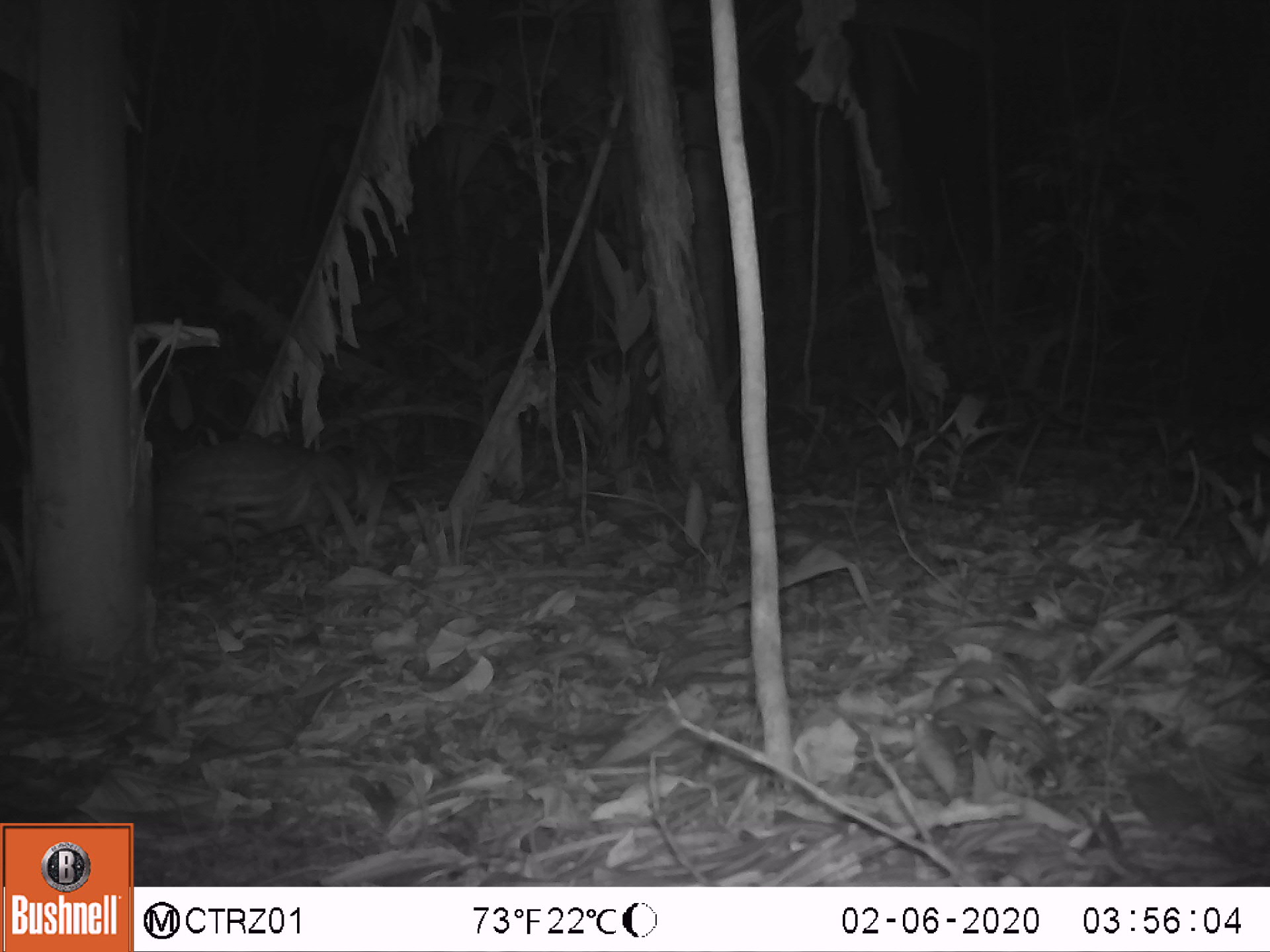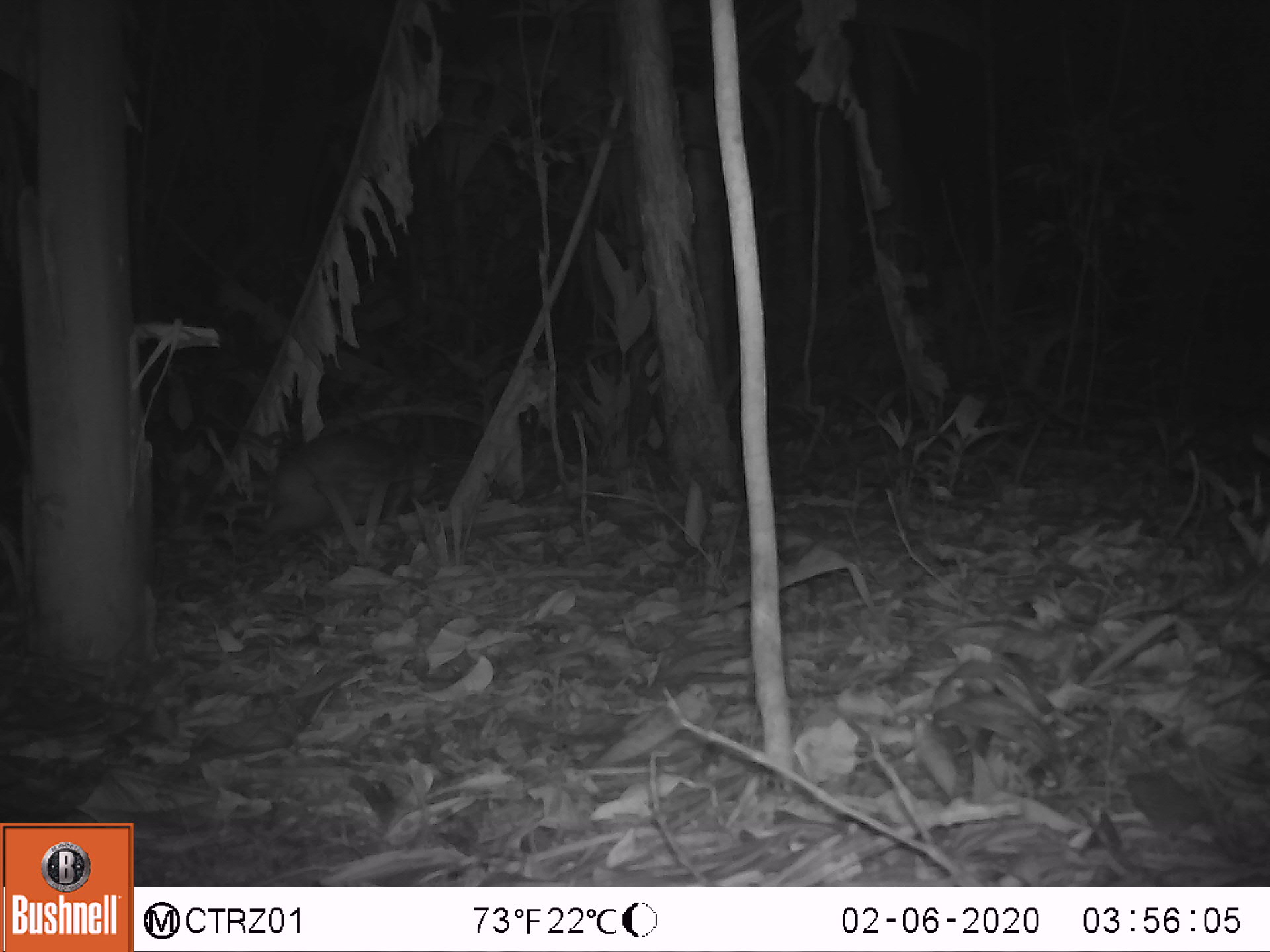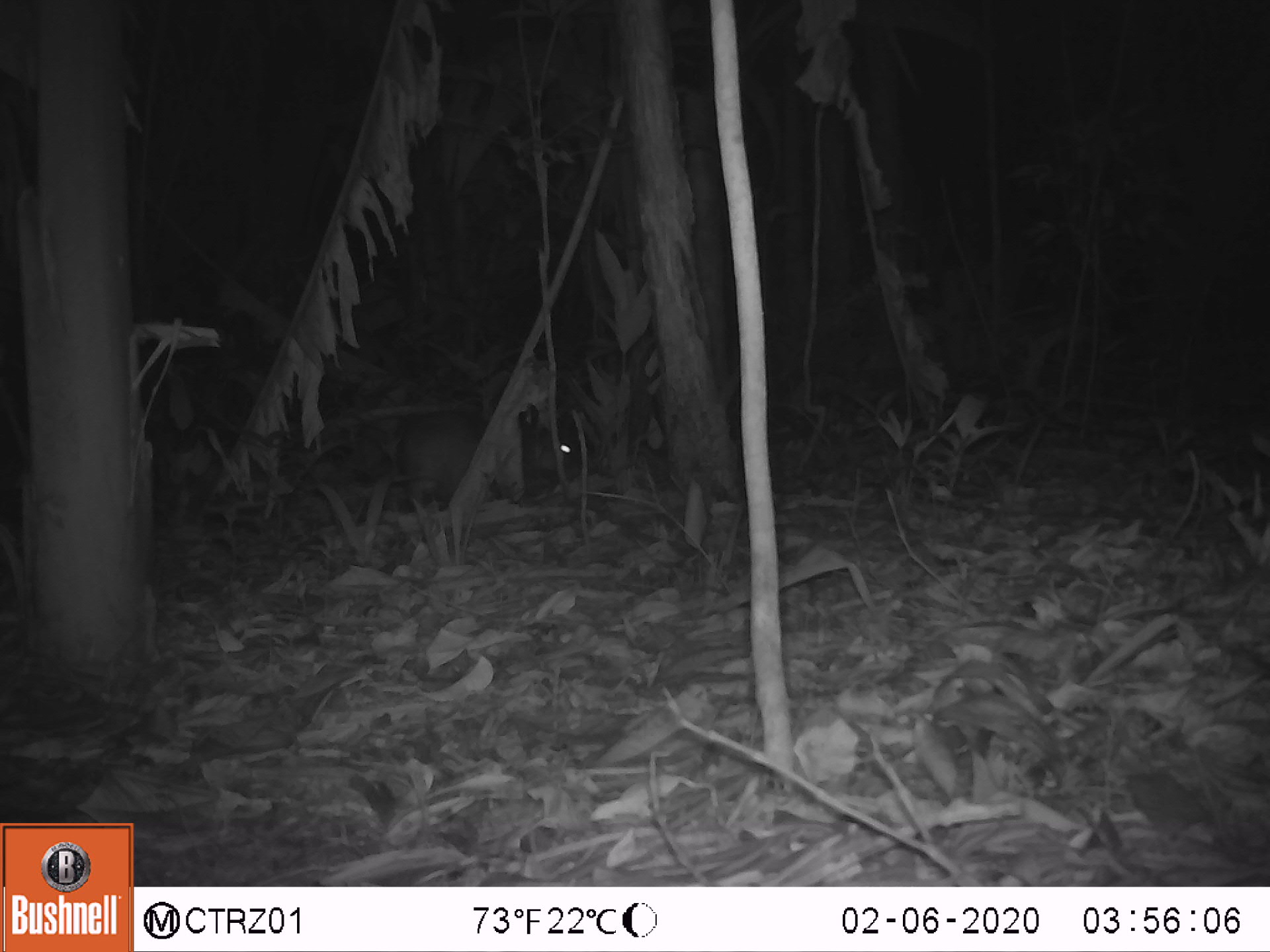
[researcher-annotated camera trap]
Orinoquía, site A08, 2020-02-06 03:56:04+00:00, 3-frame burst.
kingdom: Animalia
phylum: Chordata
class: Mammalia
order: Rodentia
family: Cuniculidae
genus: Cuniculus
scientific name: Cuniculus paca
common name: spotted paca